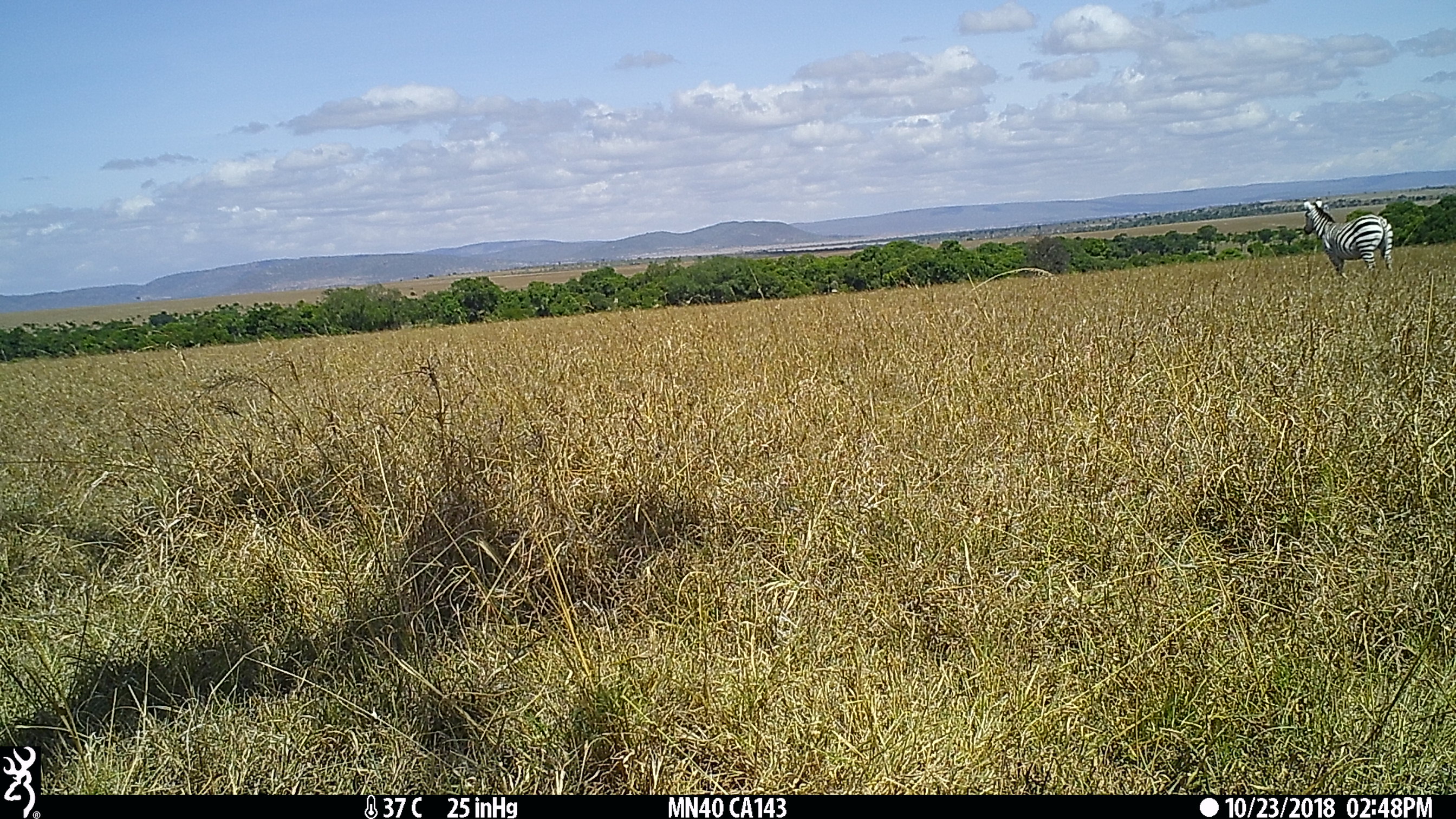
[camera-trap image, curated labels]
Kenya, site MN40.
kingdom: Animalia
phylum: Chordata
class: Mammalia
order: Perissodactyla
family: Equidae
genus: Equus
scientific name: Equus quagga burchellii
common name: burchell's zebra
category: zebra